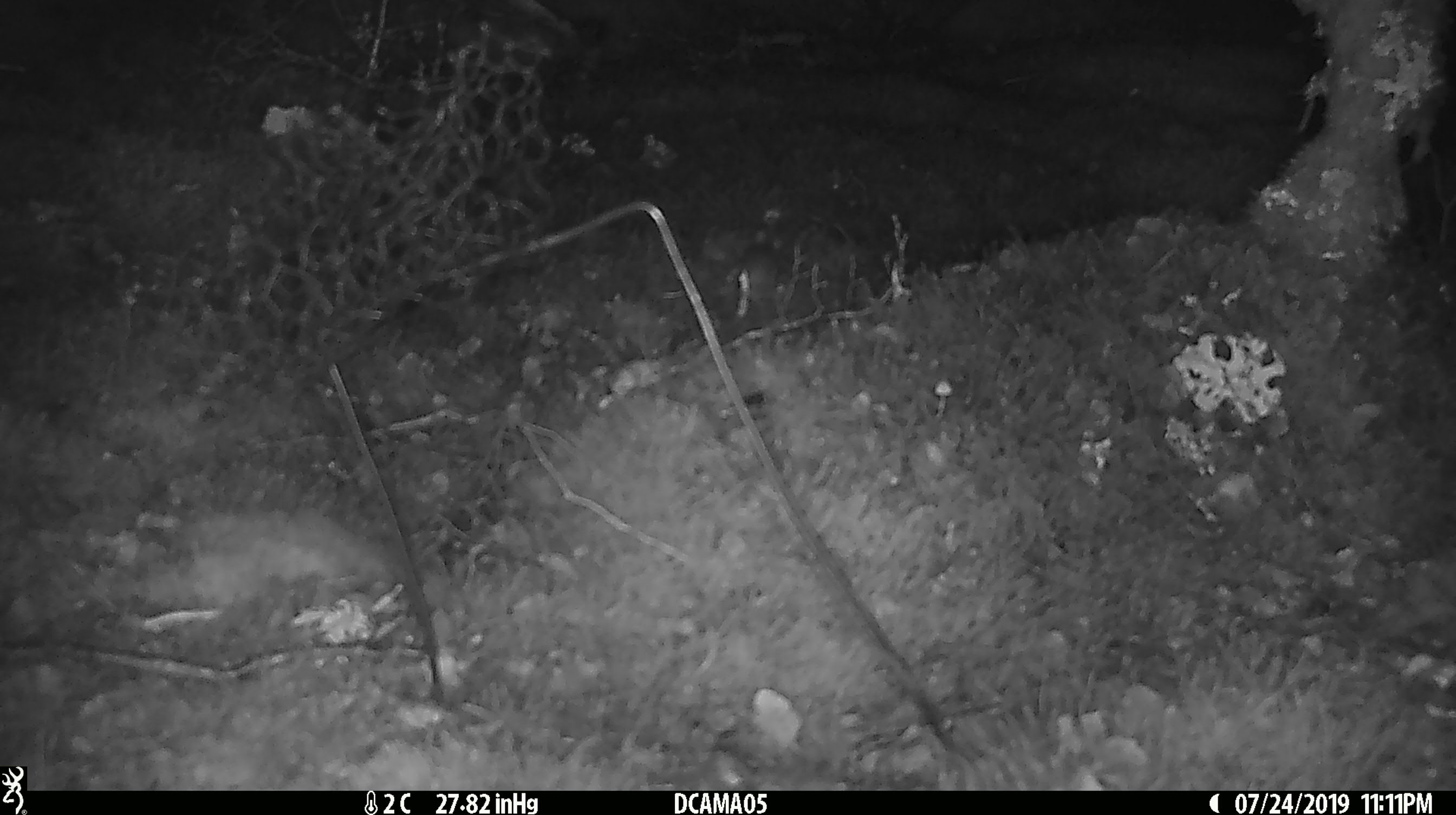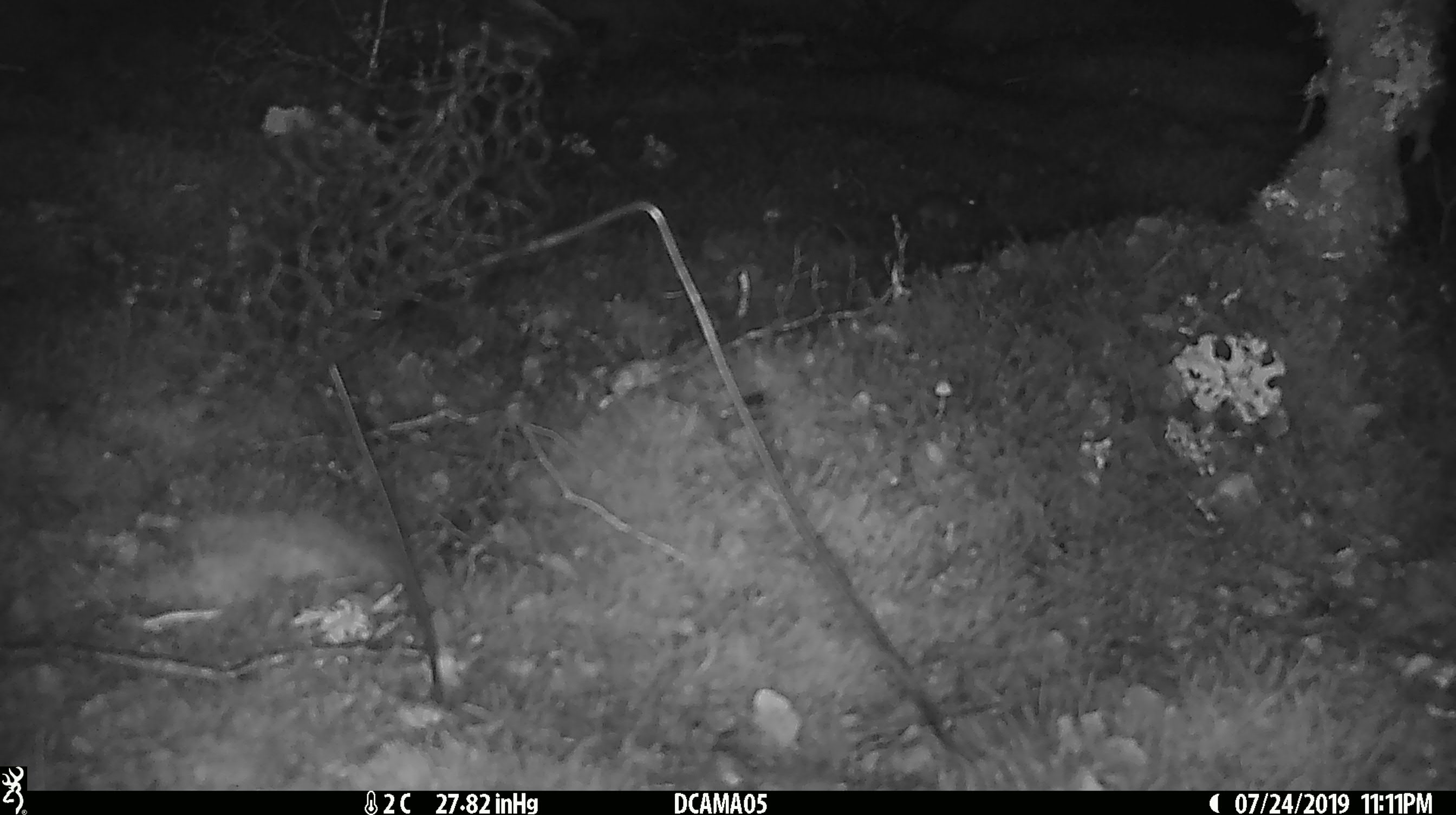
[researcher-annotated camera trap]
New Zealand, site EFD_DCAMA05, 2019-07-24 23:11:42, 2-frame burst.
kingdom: Animalia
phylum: Chordata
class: Mammalia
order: Rodentia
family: Muridae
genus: Mus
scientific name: Mus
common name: mouse